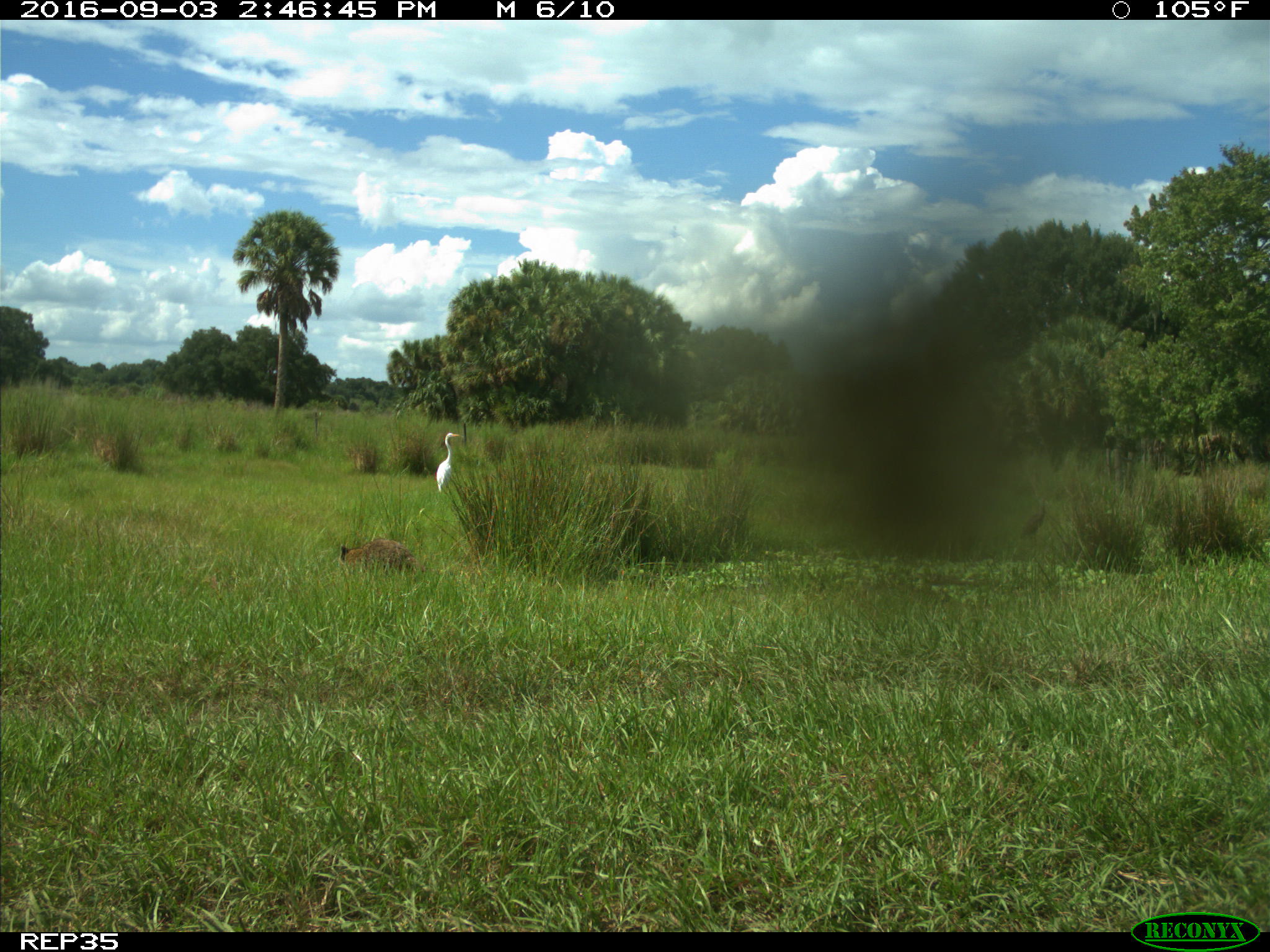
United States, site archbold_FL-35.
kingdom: Animalia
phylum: Chordata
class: Mammalia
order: Carnivora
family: Procyonidae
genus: Procyon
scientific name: Procyon lotor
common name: common raccoon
Procyon lotor (common raccoon).